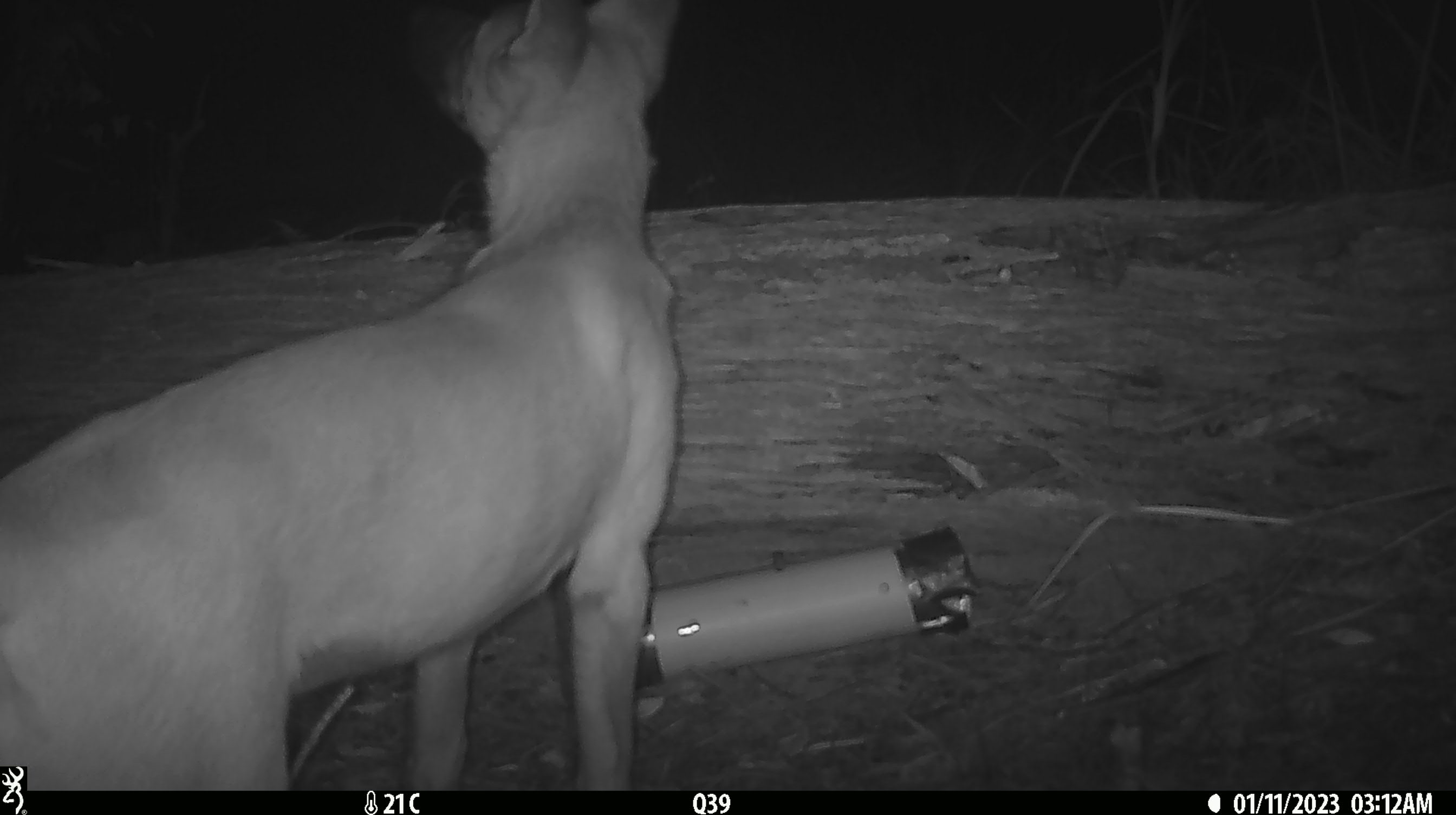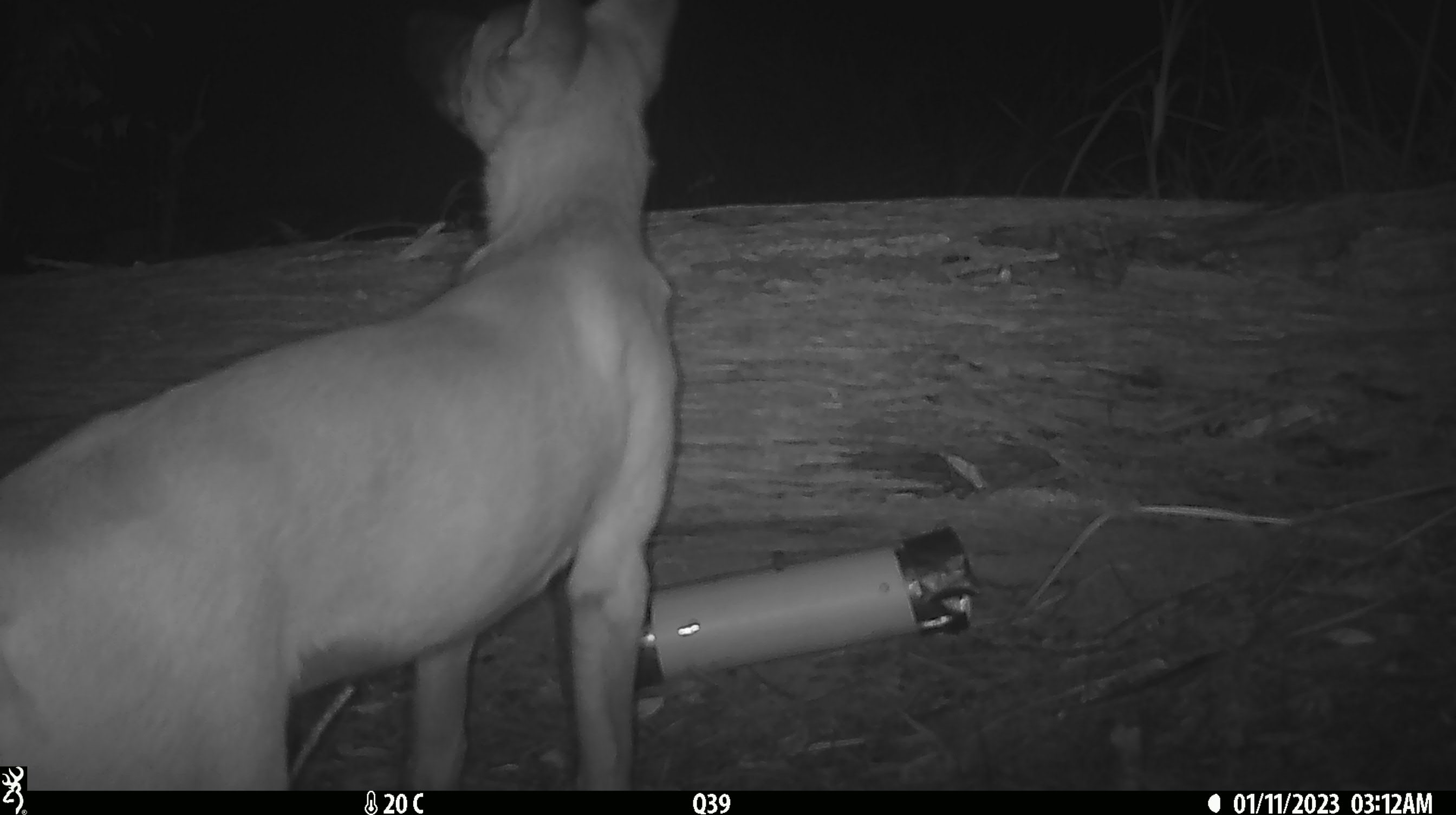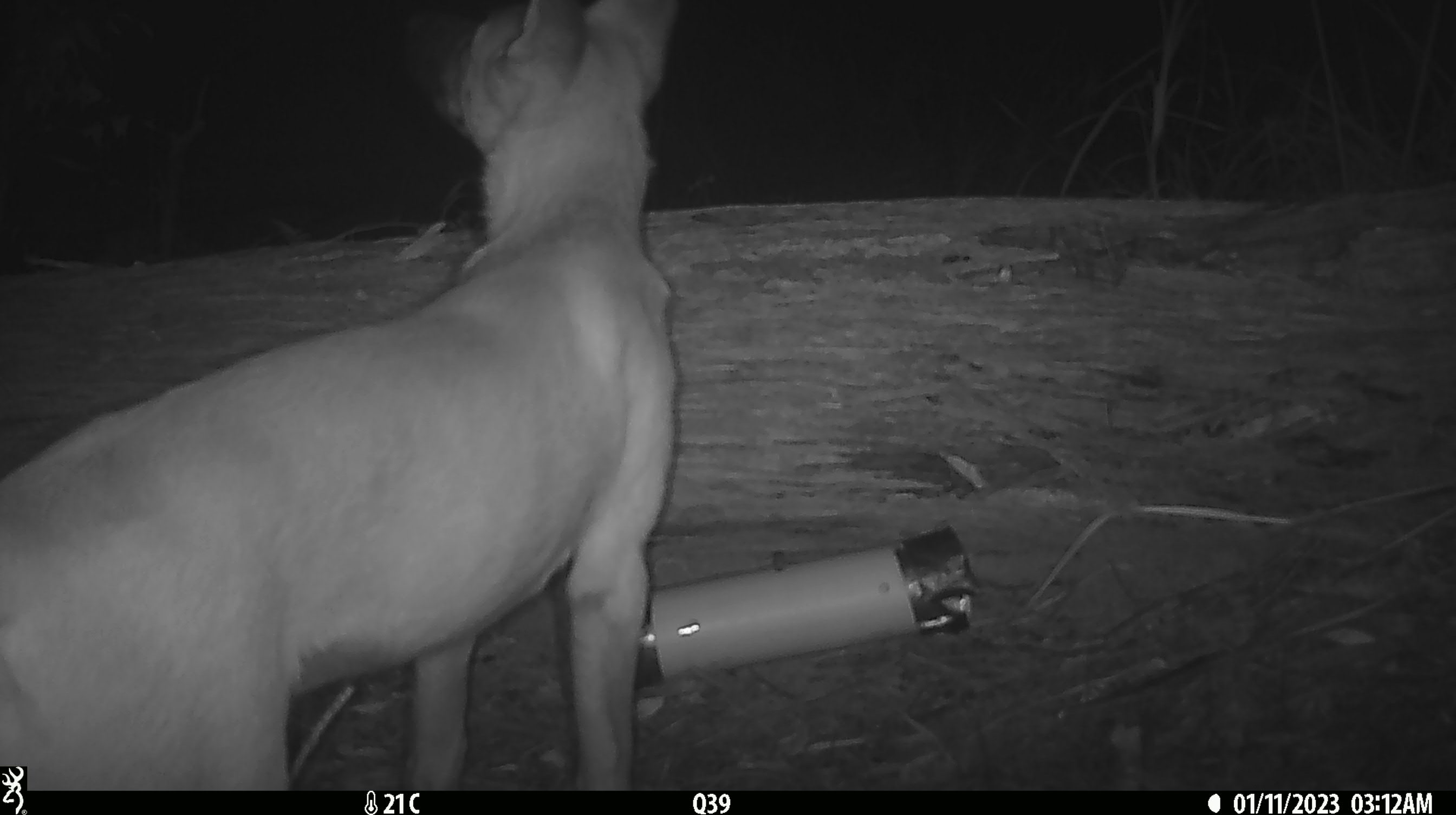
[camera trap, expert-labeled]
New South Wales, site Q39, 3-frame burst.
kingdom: Animalia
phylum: Chordata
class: Mammalia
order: Carnivora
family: Canidae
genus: Canis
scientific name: Canis familiaris dingo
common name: dingo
Dingo (Canis familiaris dingo).